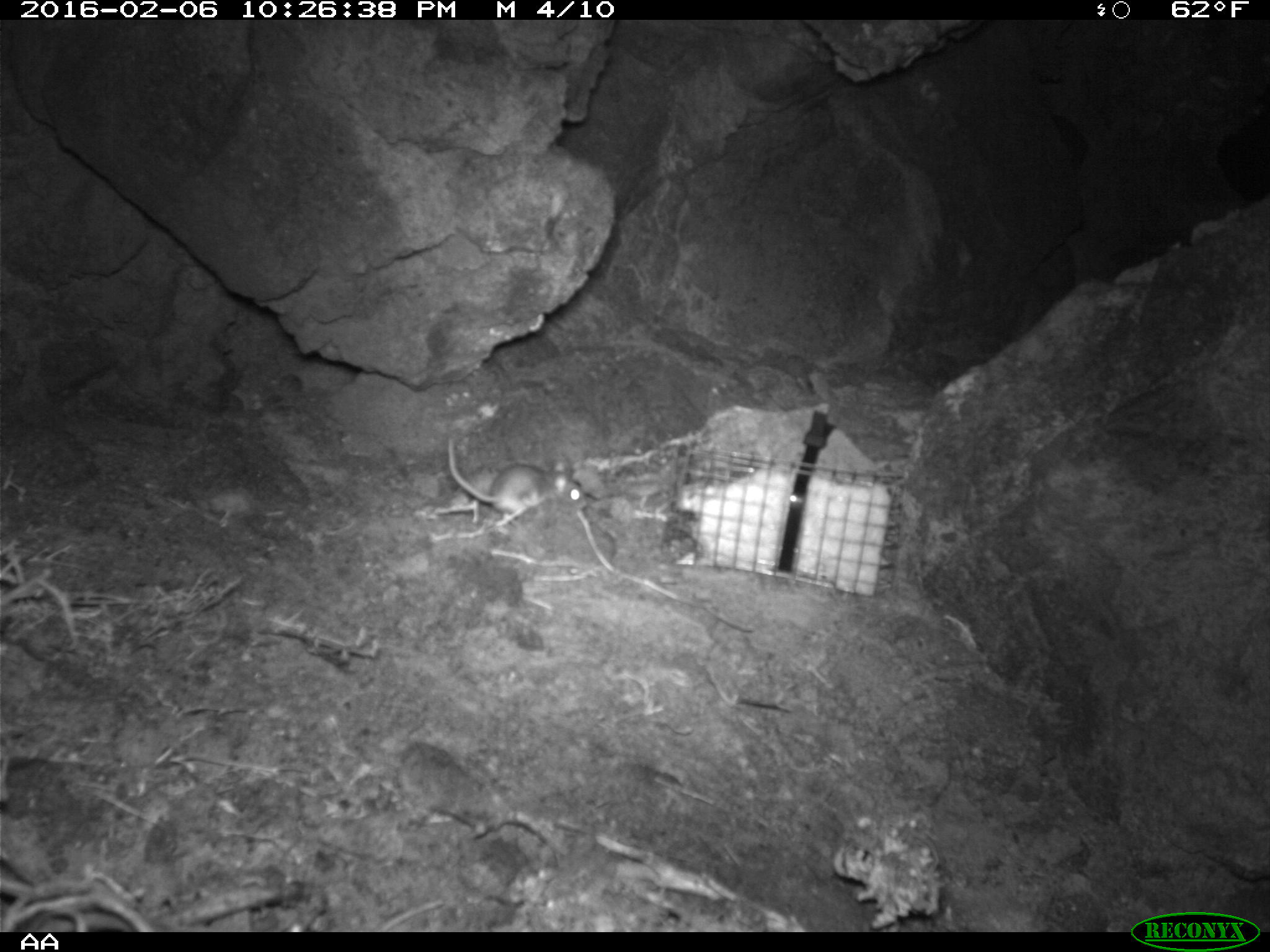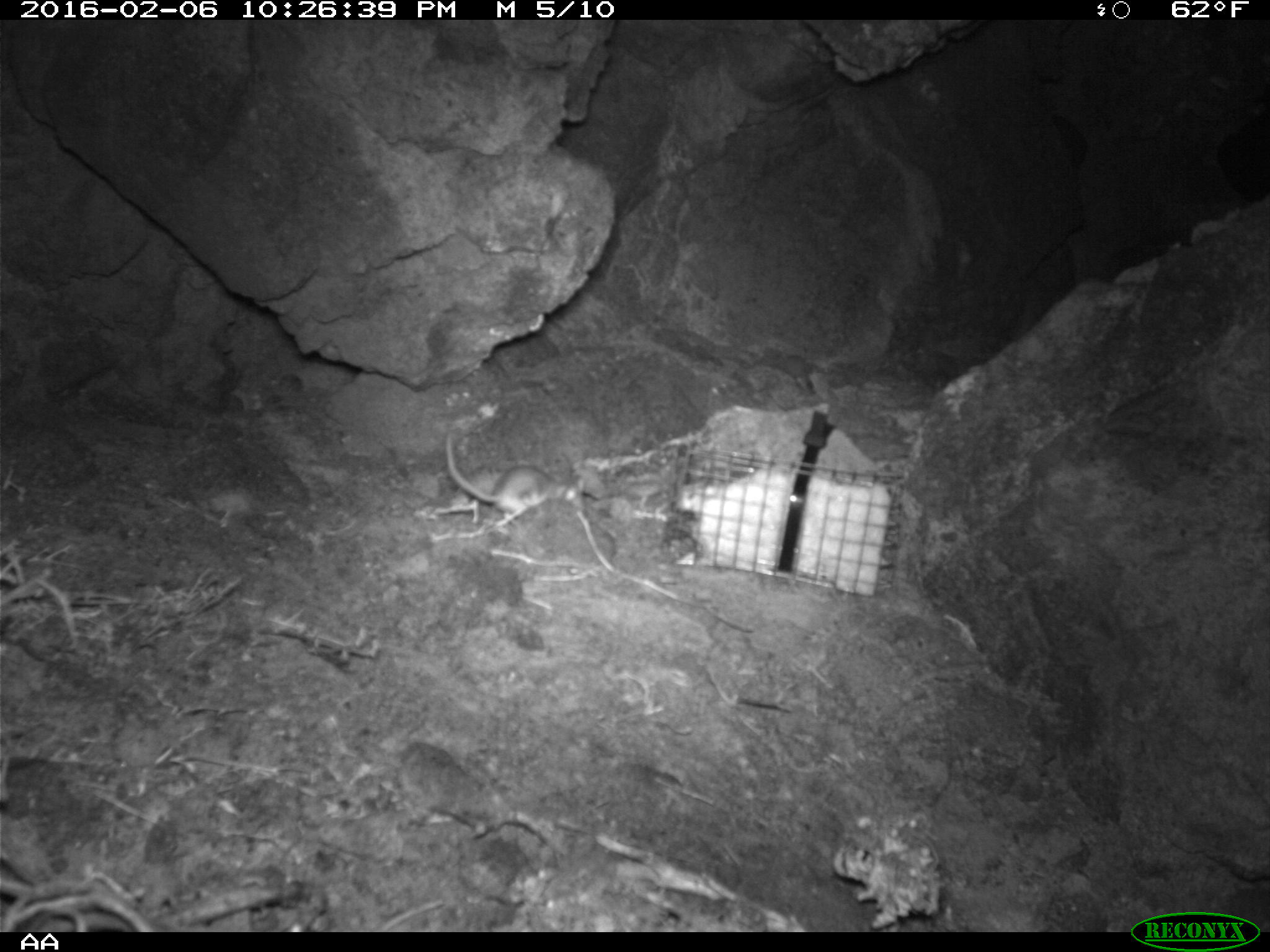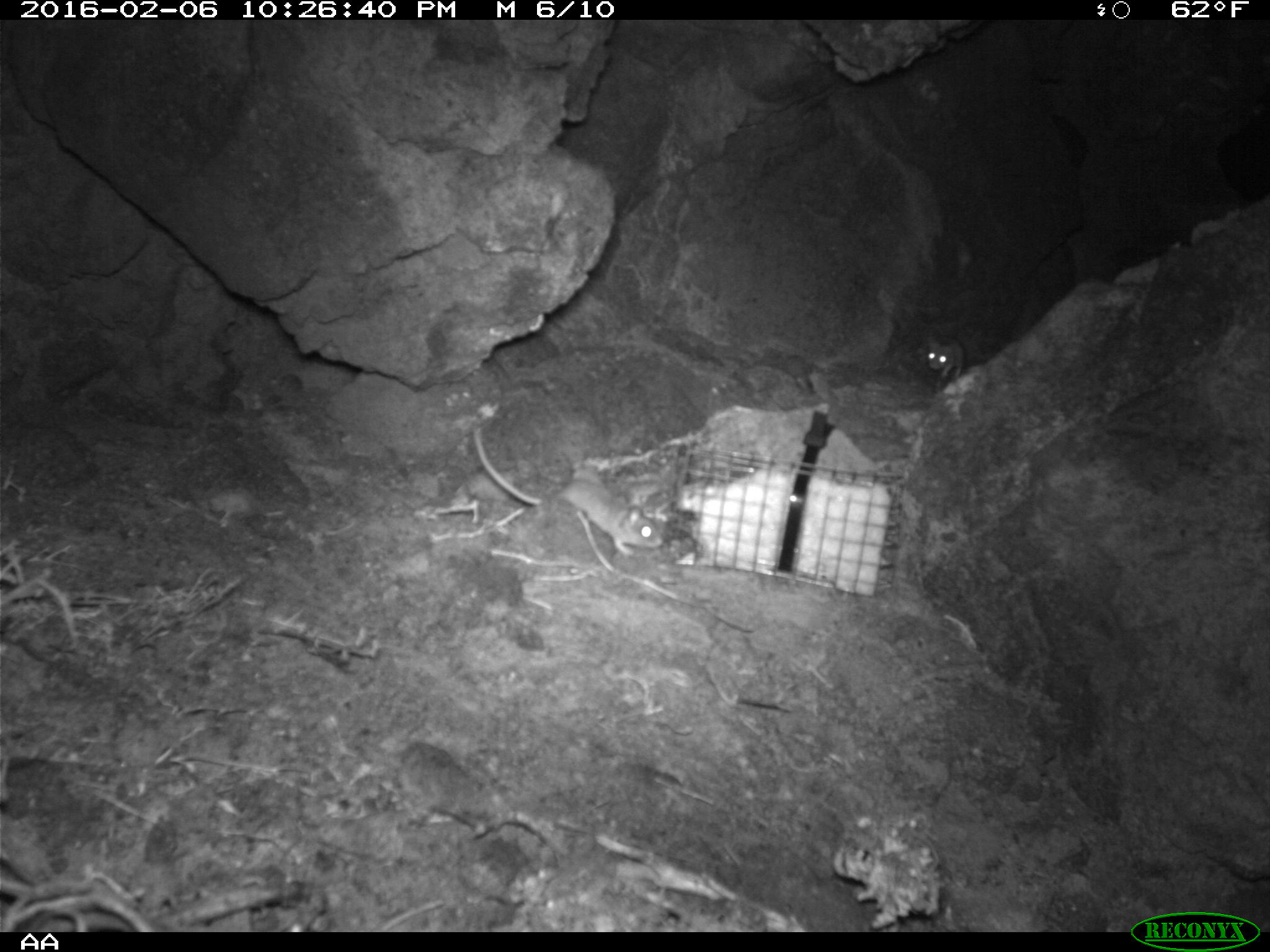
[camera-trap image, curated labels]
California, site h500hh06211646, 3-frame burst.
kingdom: Animalia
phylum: Chordata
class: Mammalia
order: Rodentia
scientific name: Rodentia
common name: rodent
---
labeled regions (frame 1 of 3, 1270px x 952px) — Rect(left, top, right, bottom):
rodent: Rect(447, 436, 588, 518)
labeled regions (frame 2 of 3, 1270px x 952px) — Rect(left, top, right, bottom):
rodent: Rect(445, 429, 583, 516)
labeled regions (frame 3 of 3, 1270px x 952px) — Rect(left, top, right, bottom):
rodent: Rect(473, 426, 662, 555); Rect(924, 334, 963, 378)